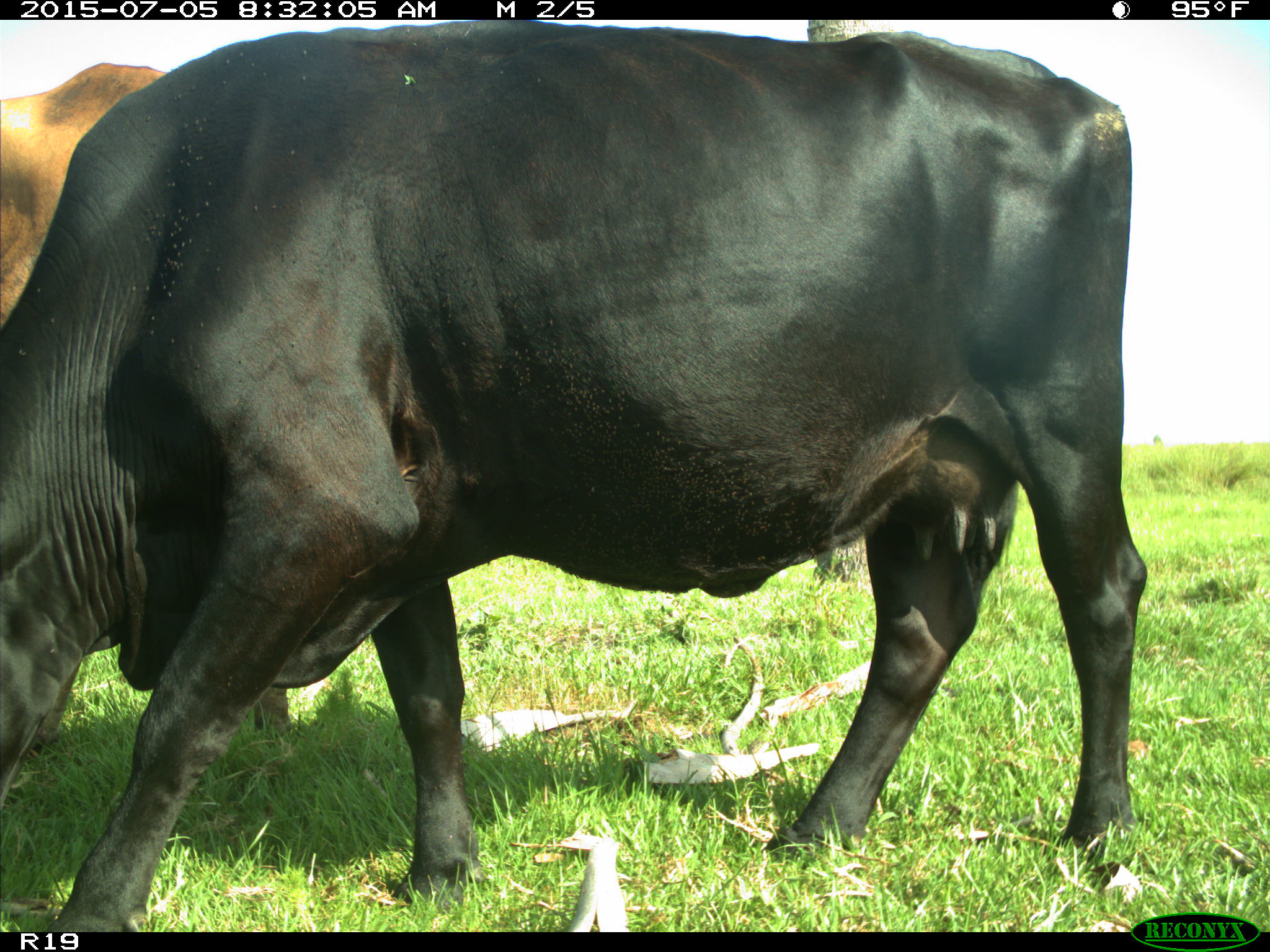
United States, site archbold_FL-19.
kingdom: Animalia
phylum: Chordata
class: Mammalia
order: Artiodactyla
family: Bovidae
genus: Bos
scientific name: Bos taurus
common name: domestic cow